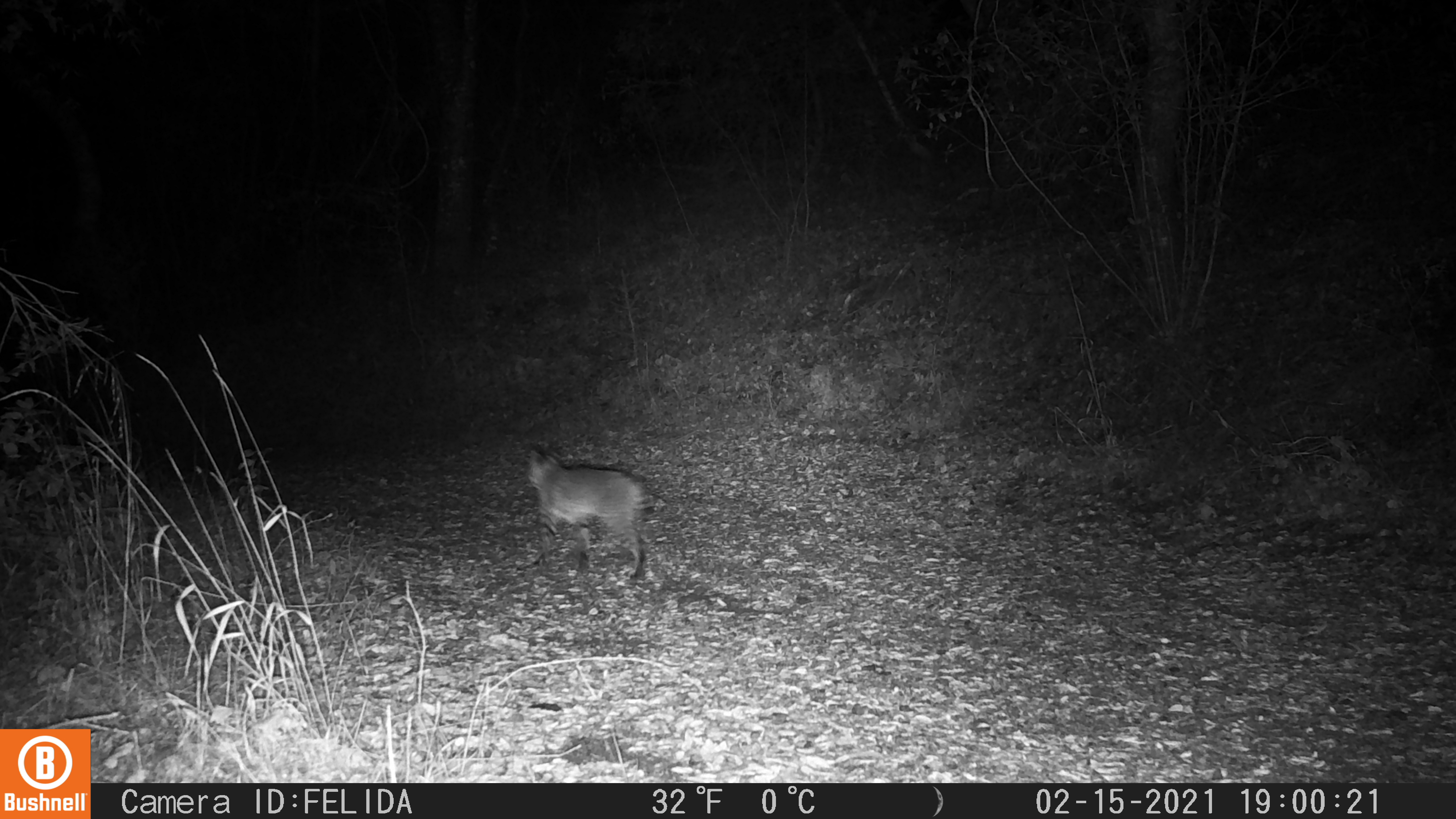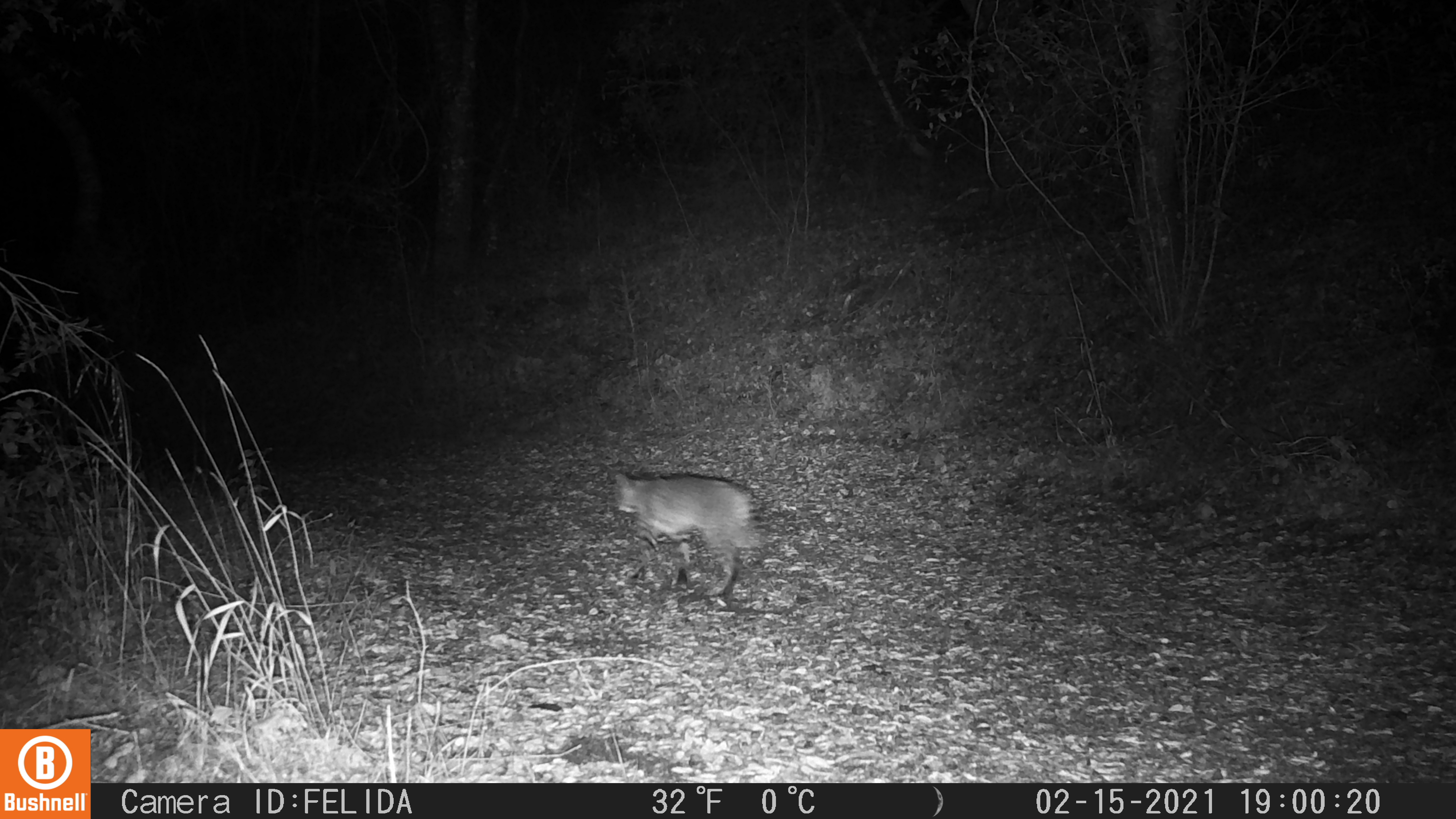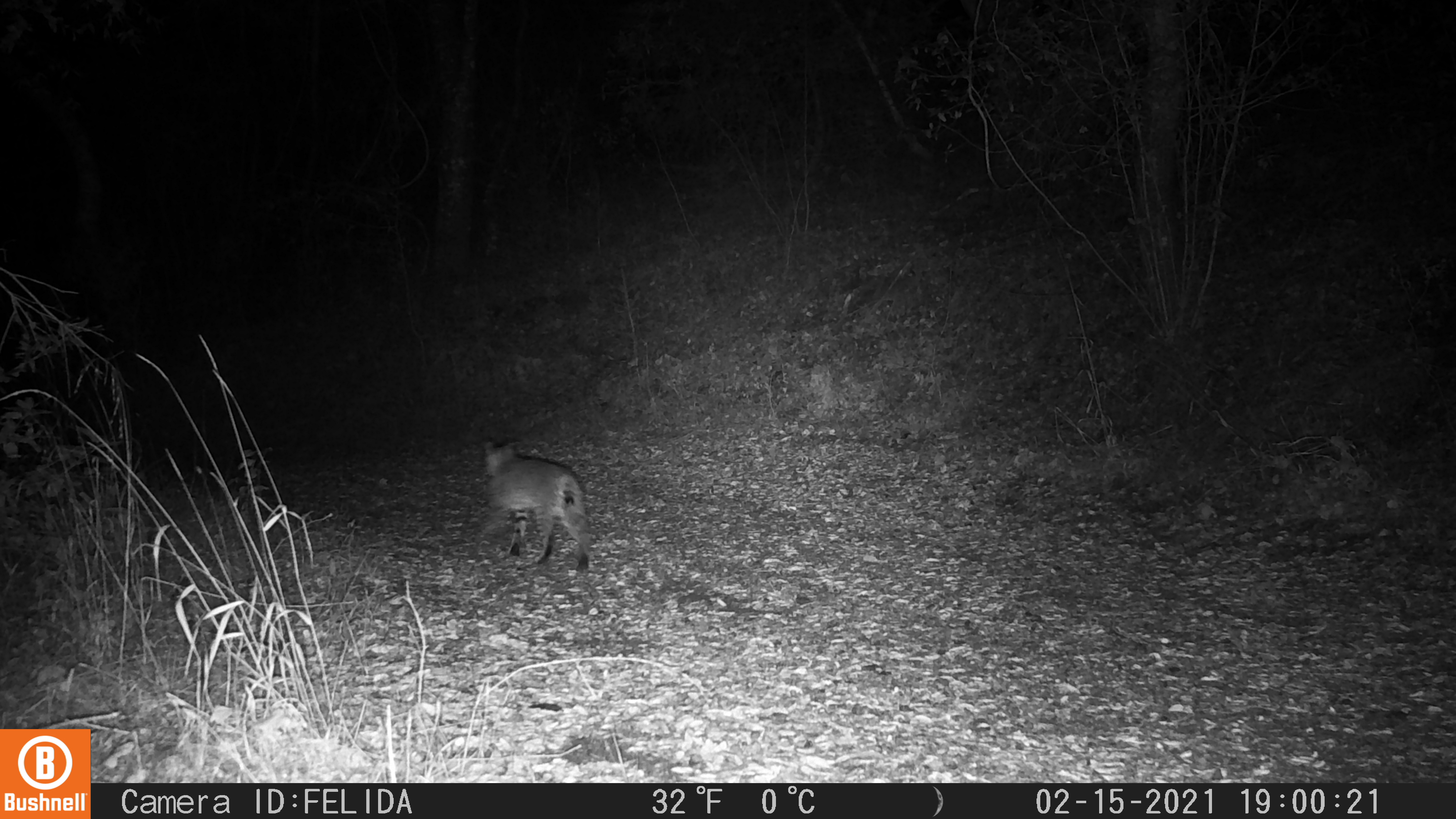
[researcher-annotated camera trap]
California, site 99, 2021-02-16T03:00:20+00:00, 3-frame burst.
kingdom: Animalia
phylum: Chordata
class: Mammalia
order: Carnivora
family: Felidae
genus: Lynx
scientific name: Lynx rufus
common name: bobcat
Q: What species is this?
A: Bobcat (Lynx rufus).